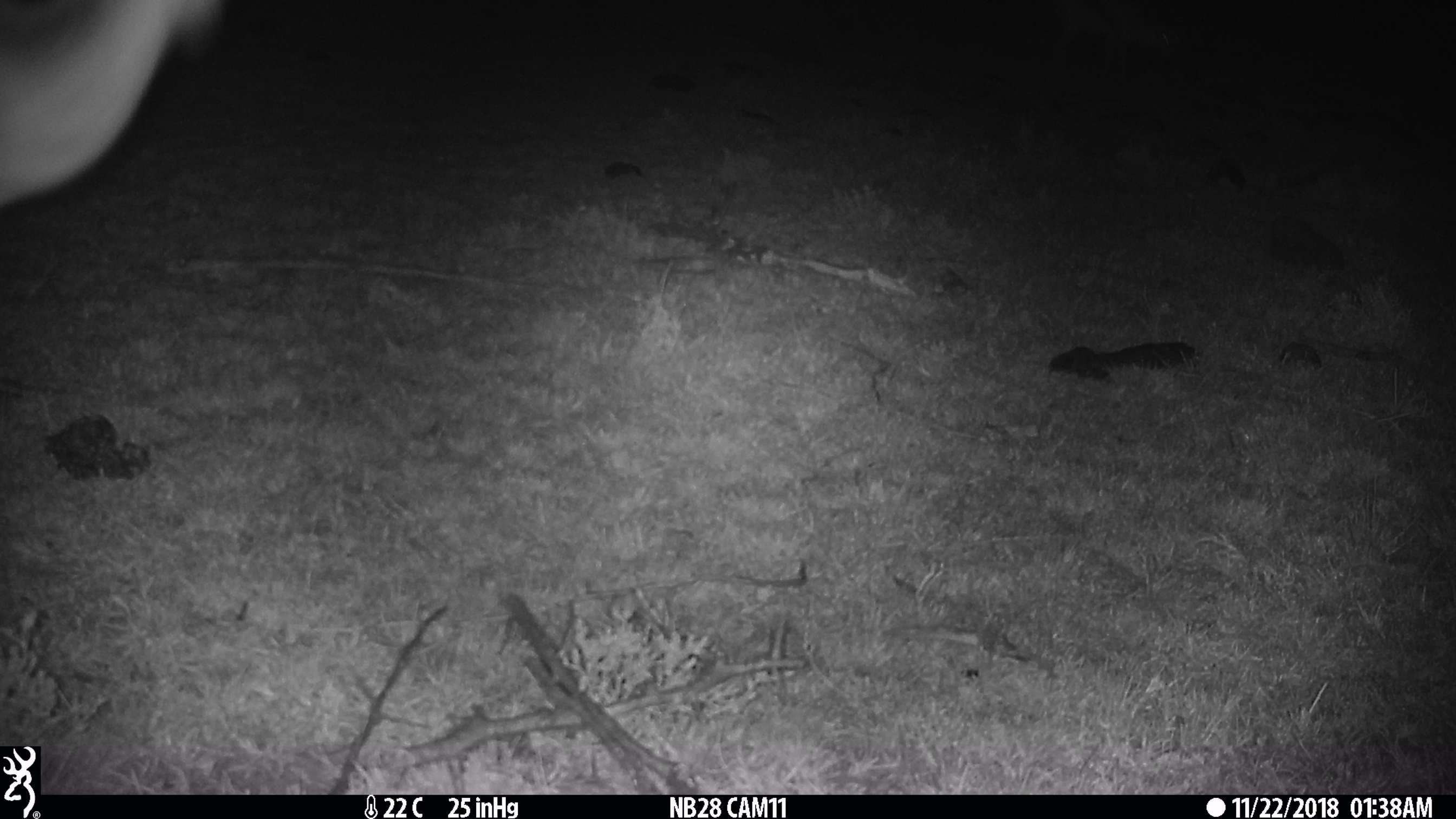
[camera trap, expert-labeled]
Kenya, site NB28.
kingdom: Animalia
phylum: Chordata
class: Mammalia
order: Artiodactyla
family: Bovidae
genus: Eudorcas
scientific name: Eudorcas thomsonii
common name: thomon's gazelle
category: gazelle thomsons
Gazelle thomsons (thomon's gazelle) (Eudorcas thomsonii).